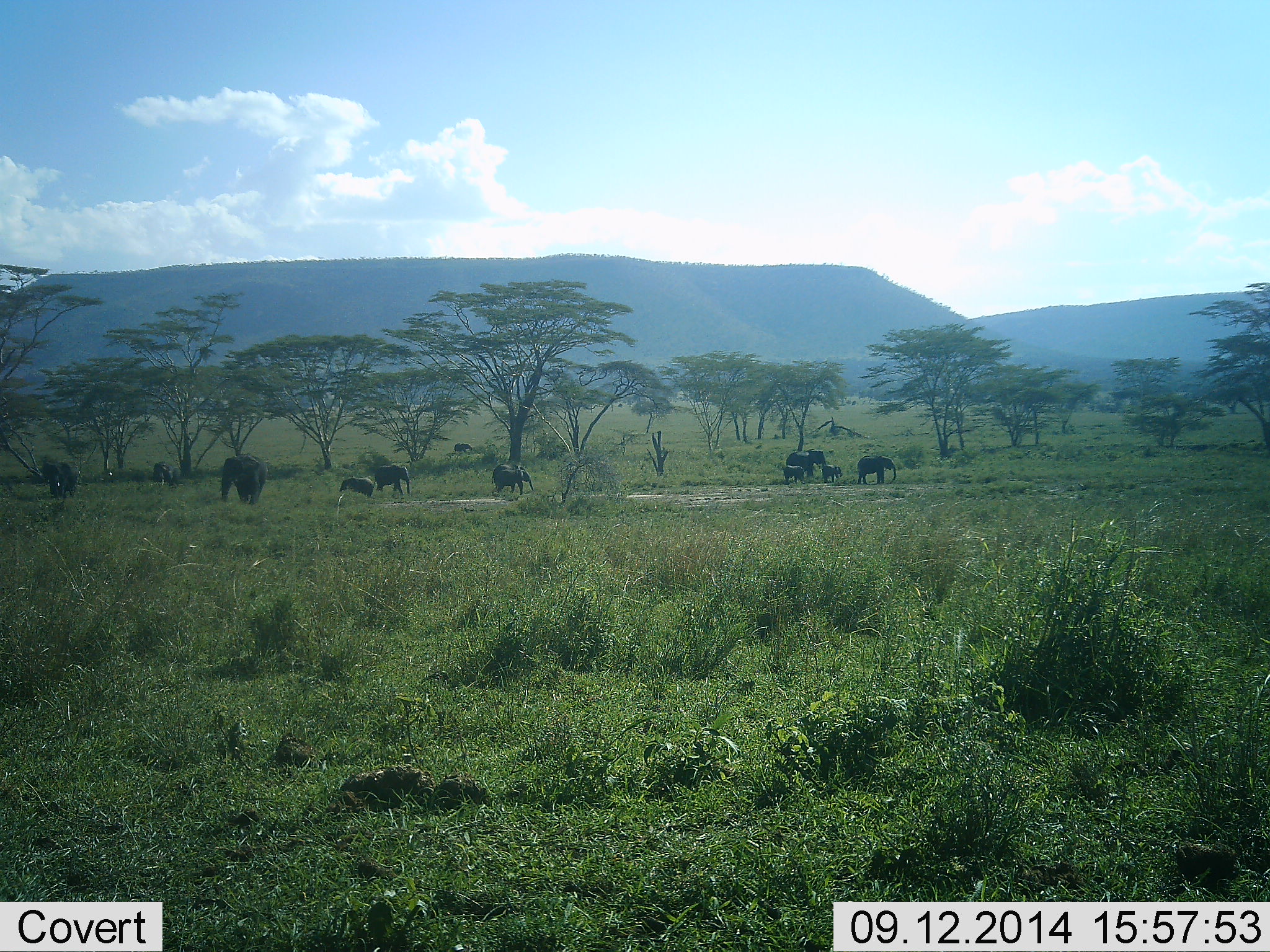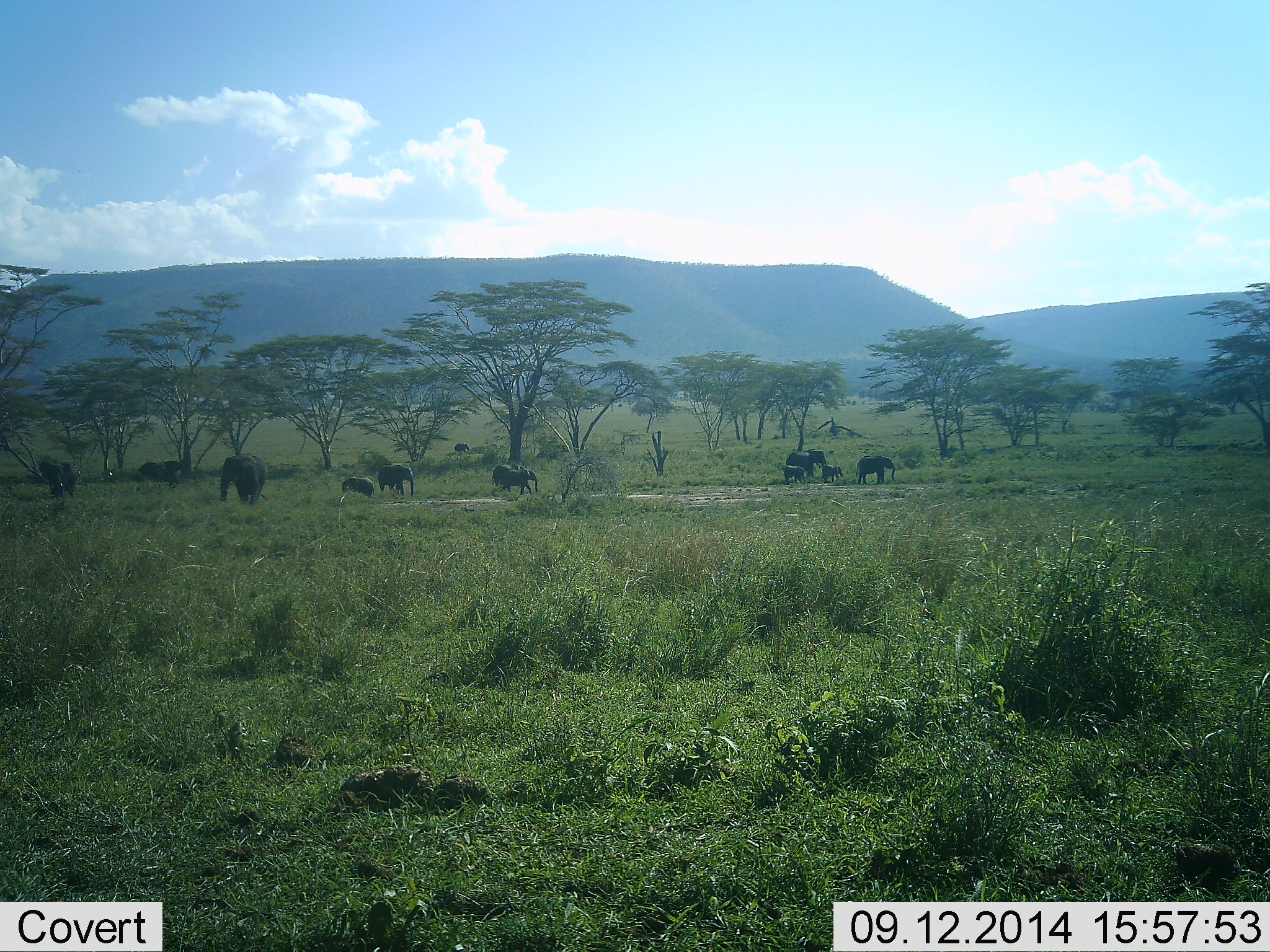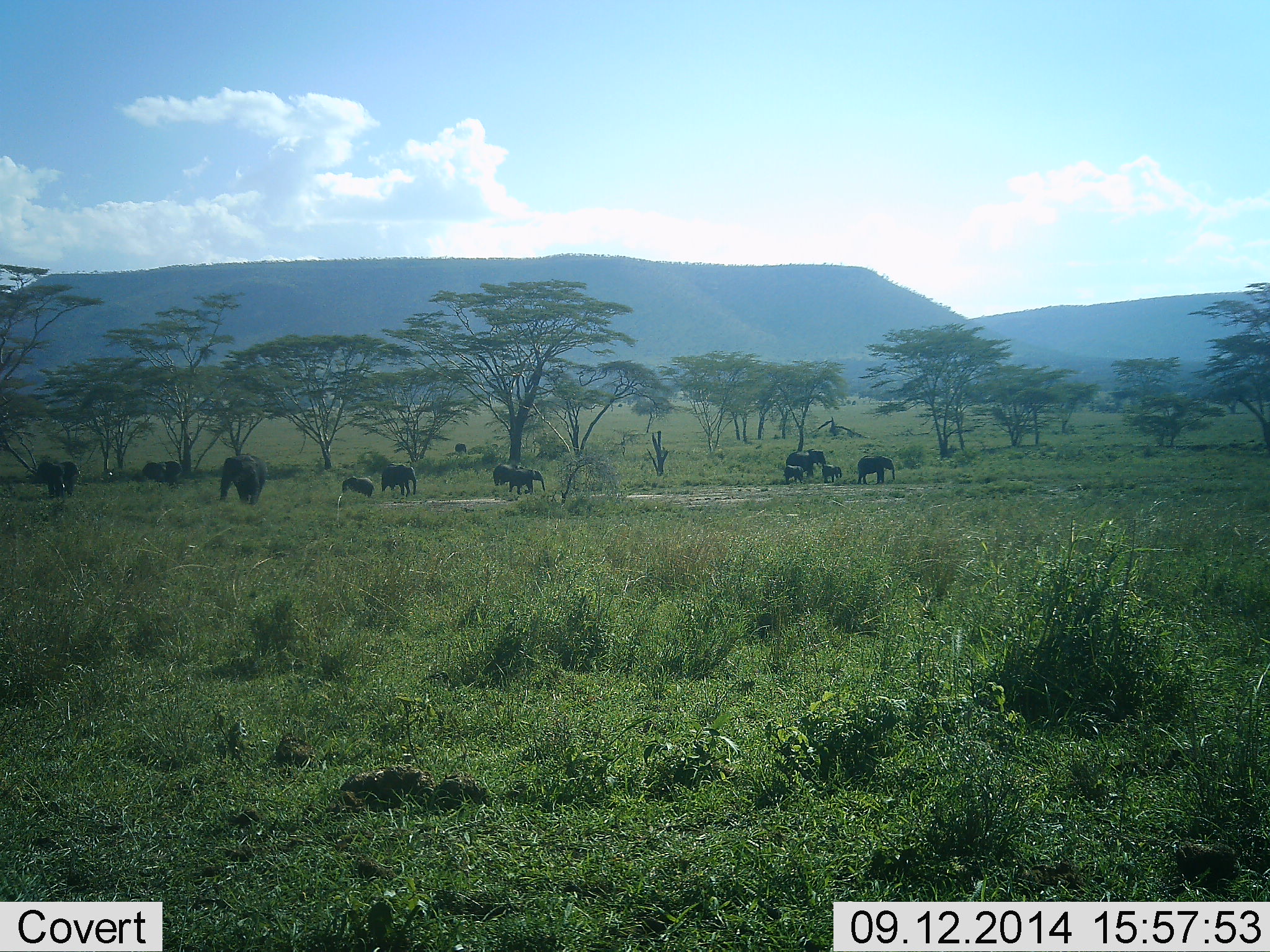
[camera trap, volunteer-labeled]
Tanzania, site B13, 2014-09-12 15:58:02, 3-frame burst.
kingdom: Animalia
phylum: Chordata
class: Mammalia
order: Proboscidea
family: Elephantidae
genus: Loxodonta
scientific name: Loxodonta africana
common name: african bush elephant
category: elephant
Elephant (african bush elephant) (Loxodonta africana), count 11-50. Behavior (volunteer vote fractions): standing 100%, resting 10%, moving 50%, interacting 10%. Young present (vote fraction): 90%. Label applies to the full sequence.